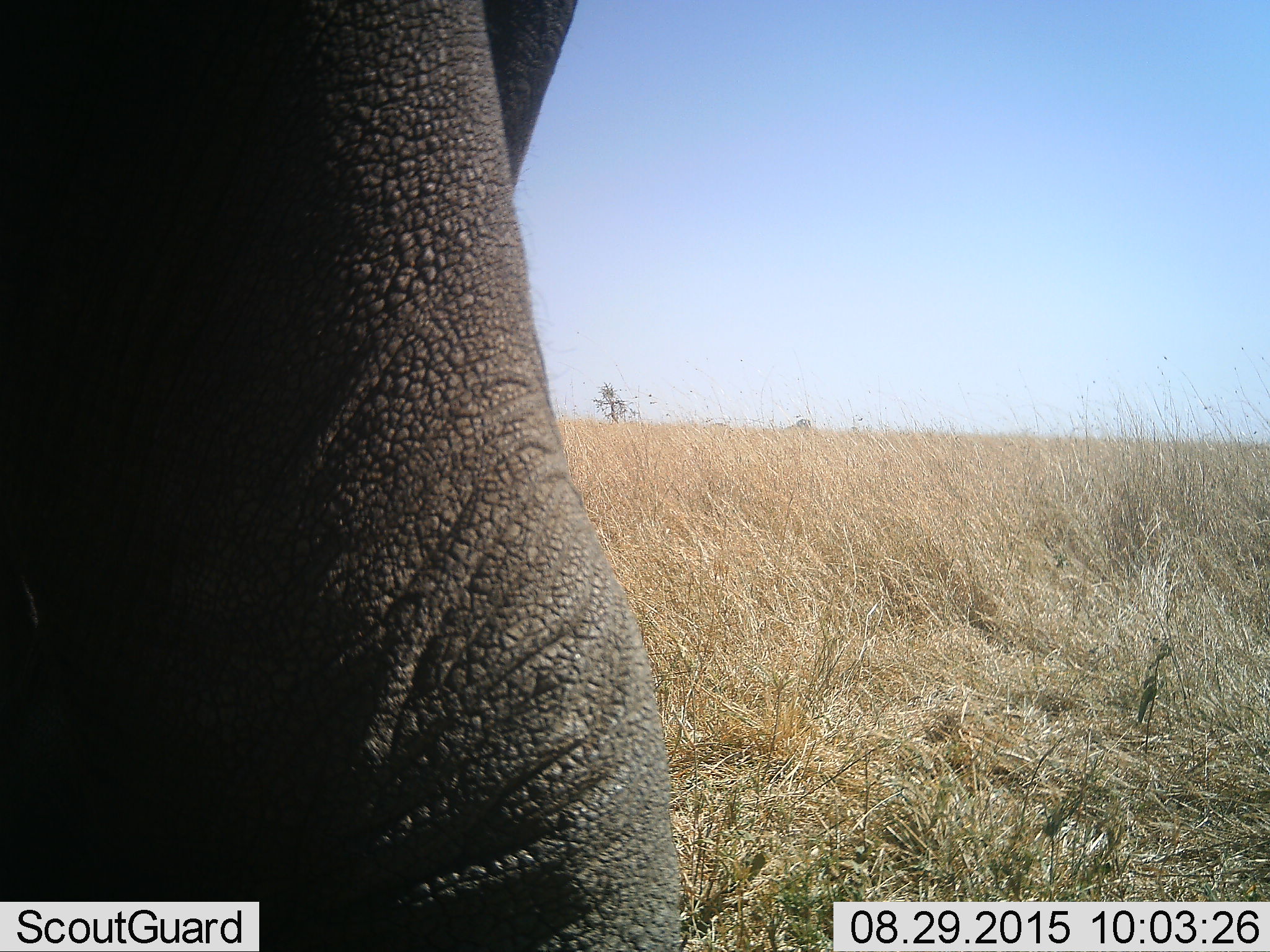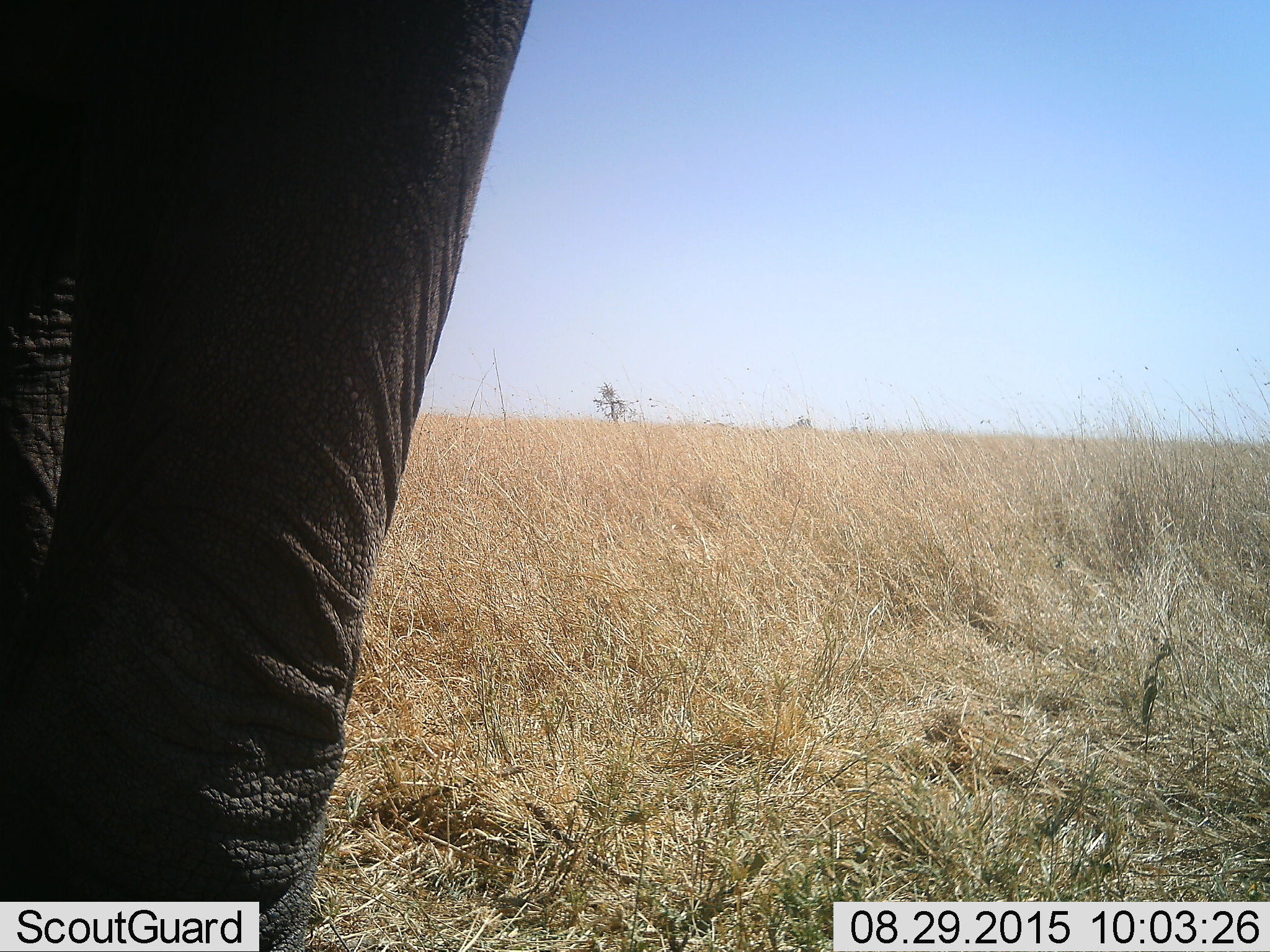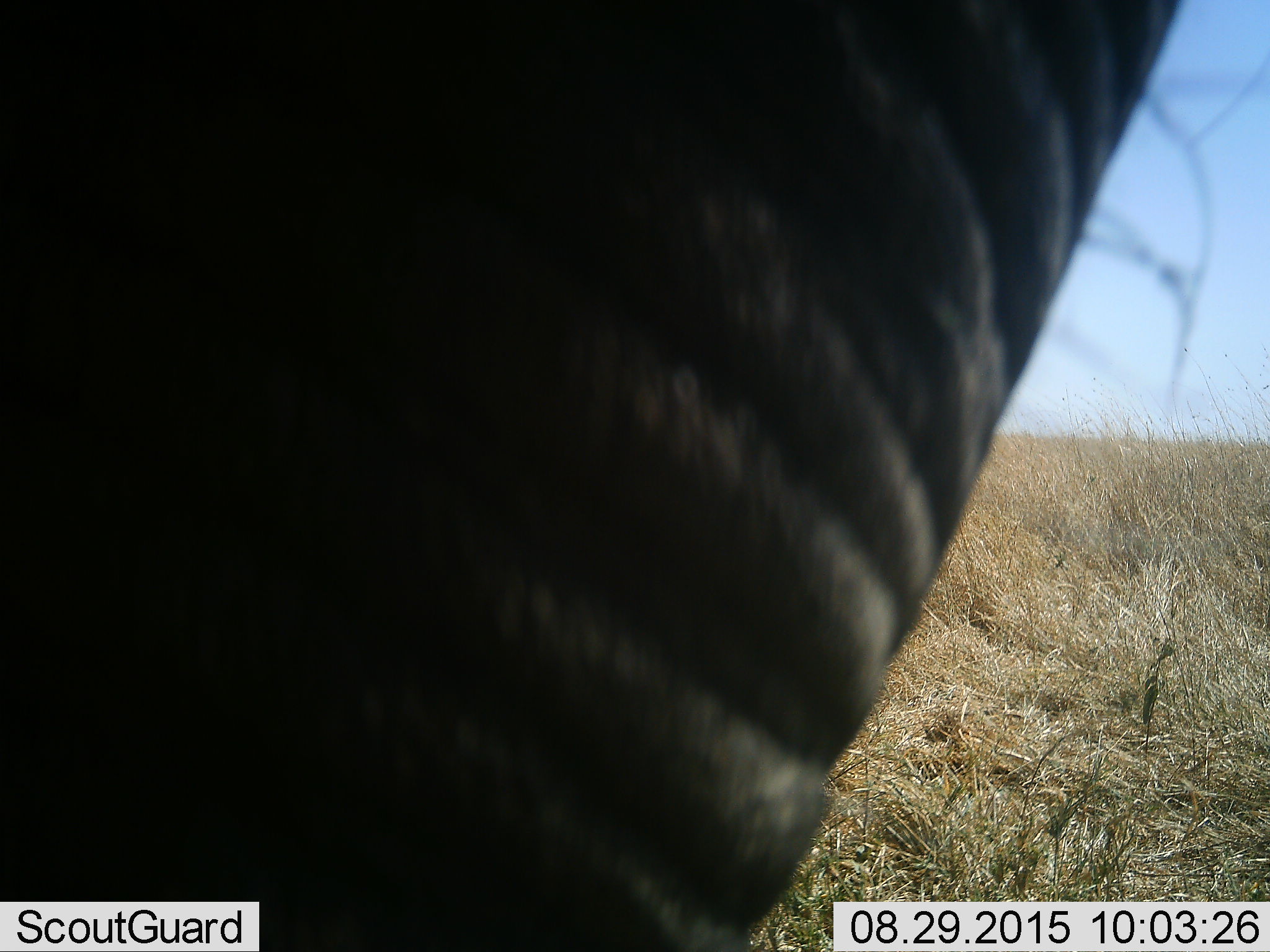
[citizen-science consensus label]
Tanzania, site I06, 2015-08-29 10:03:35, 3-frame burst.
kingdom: Animalia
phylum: Chordata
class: Mammalia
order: Proboscidea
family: Elephantidae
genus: Loxodonta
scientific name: Loxodonta africana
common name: african bush elephant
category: elephant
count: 1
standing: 90%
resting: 10%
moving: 30%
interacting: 10%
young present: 10%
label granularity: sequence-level